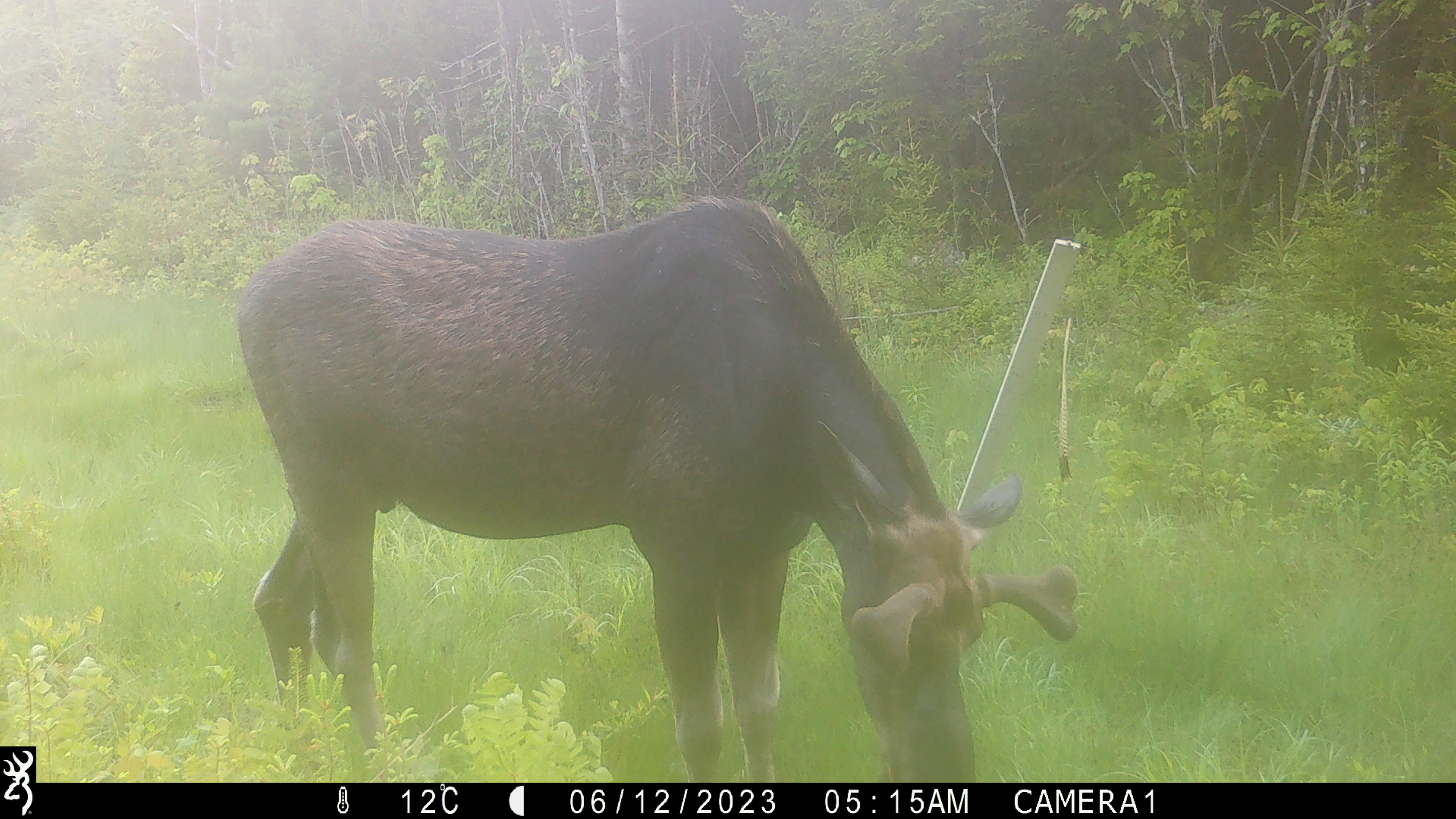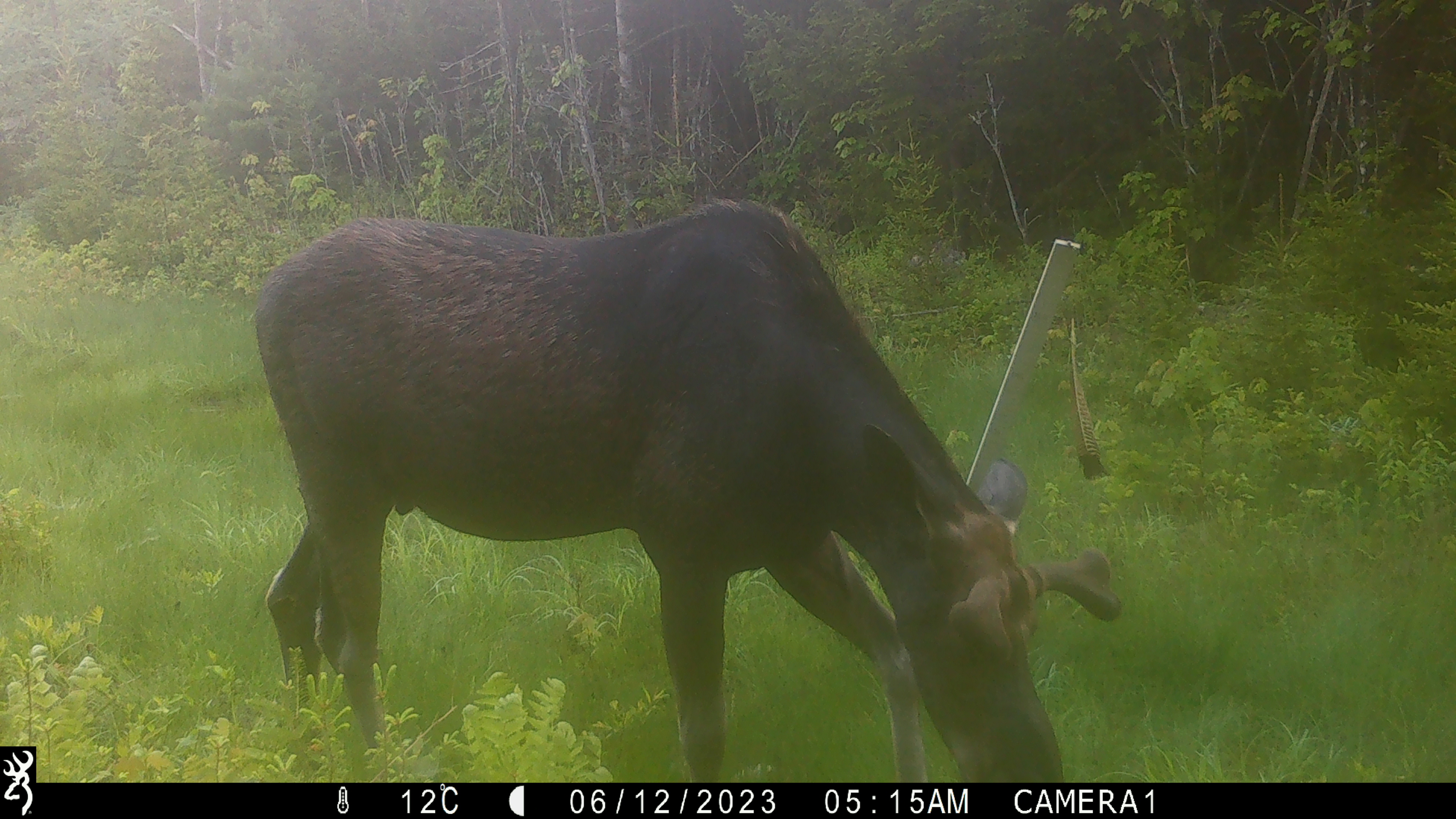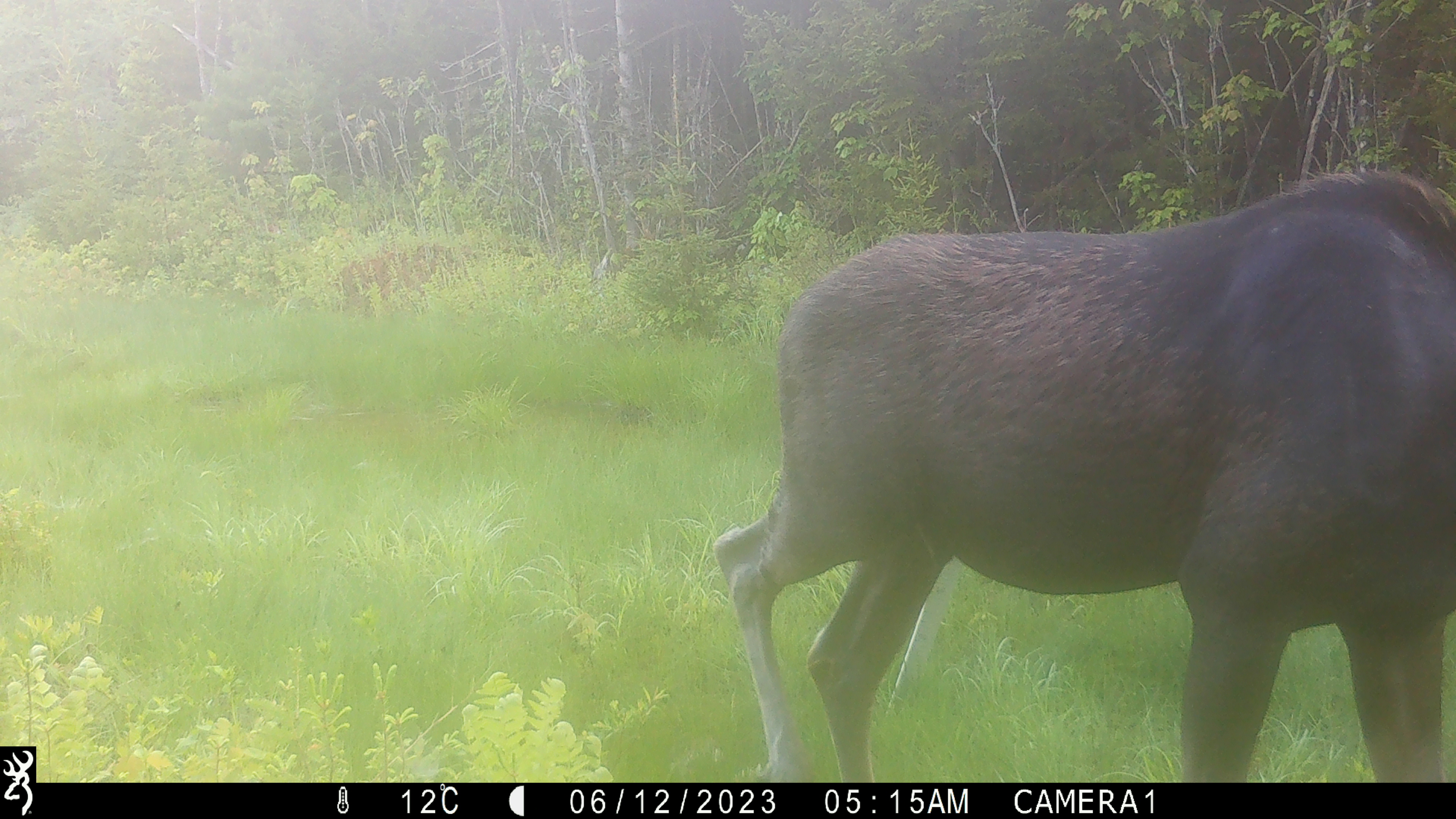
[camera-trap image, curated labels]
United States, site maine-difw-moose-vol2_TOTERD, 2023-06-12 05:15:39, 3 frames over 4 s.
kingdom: Animalia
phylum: Chordata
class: Mammalia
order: Artiodactyla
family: Cervidae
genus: Alces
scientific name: Alces alces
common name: moose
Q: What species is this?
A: Moose (Alces alces).